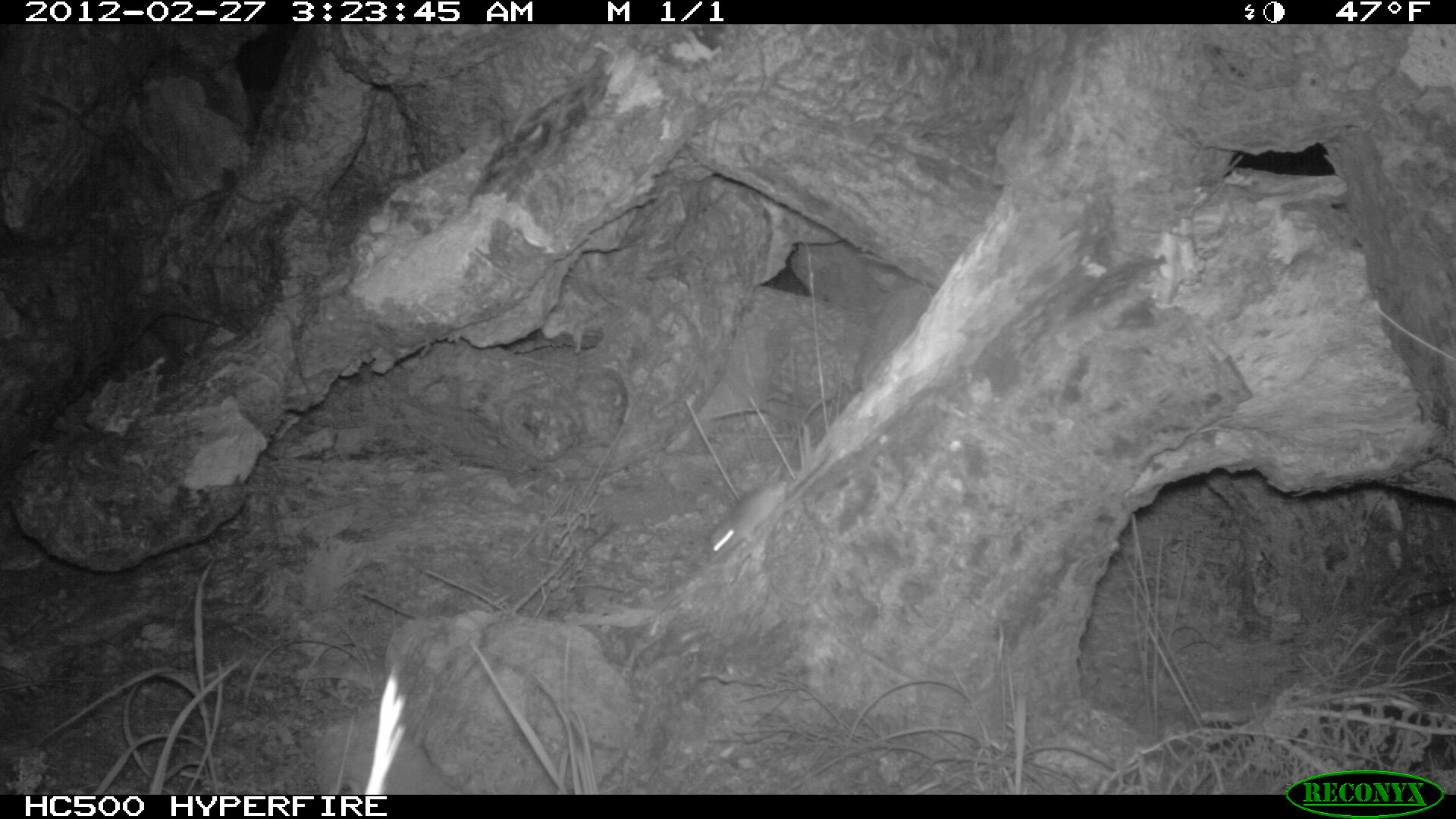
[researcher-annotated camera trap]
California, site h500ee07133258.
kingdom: Animalia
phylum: Chordata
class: Mammalia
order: Rodentia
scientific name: Rodentia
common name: rodent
Rodent (Rodentia).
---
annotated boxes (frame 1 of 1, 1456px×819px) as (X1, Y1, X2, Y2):
rodent: (708, 444, 833, 557)